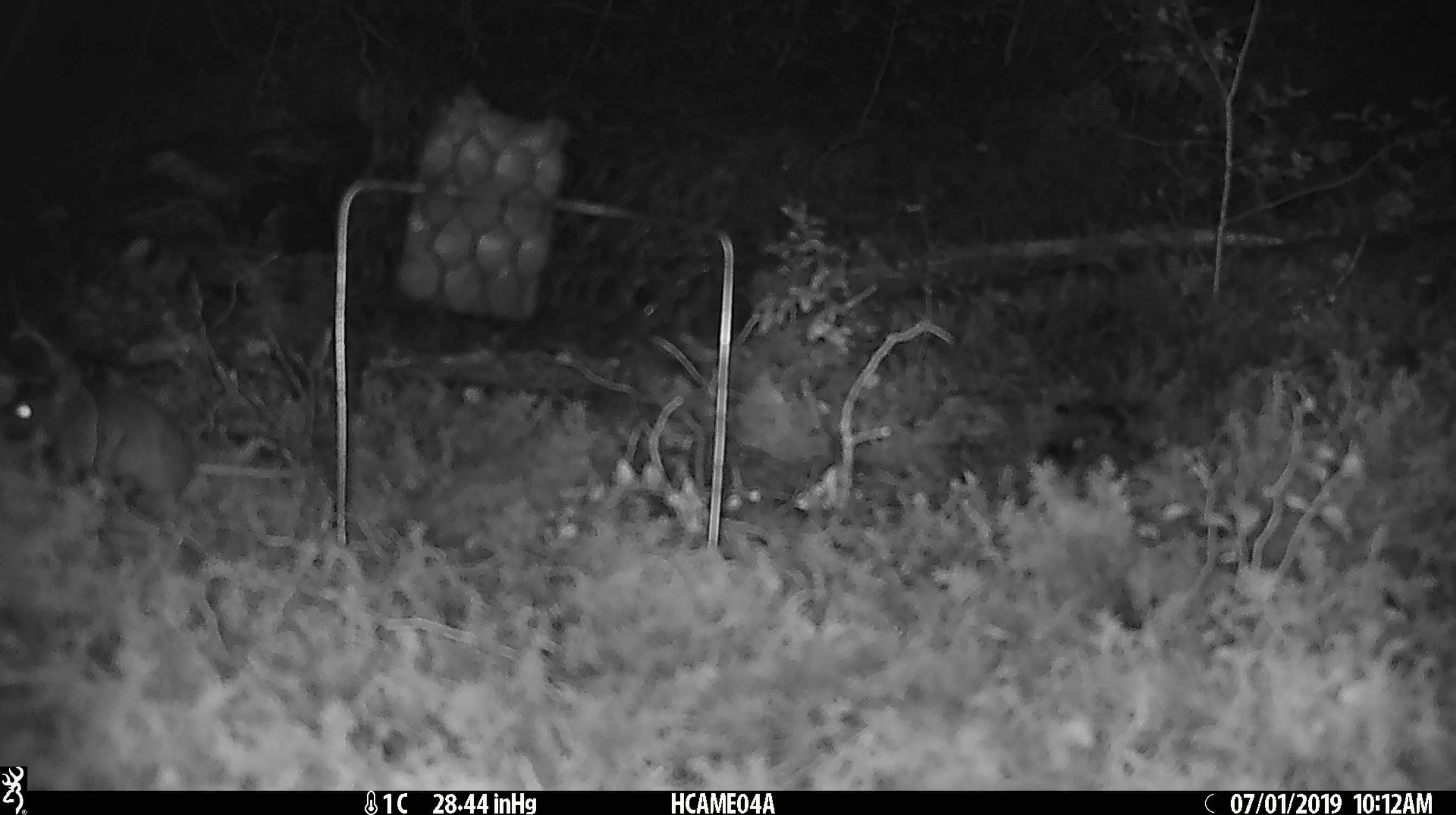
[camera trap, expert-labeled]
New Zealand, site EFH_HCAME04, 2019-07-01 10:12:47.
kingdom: Animalia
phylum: Chordata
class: Mammalia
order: Rodentia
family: Muridae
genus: Mus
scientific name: Mus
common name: mouse